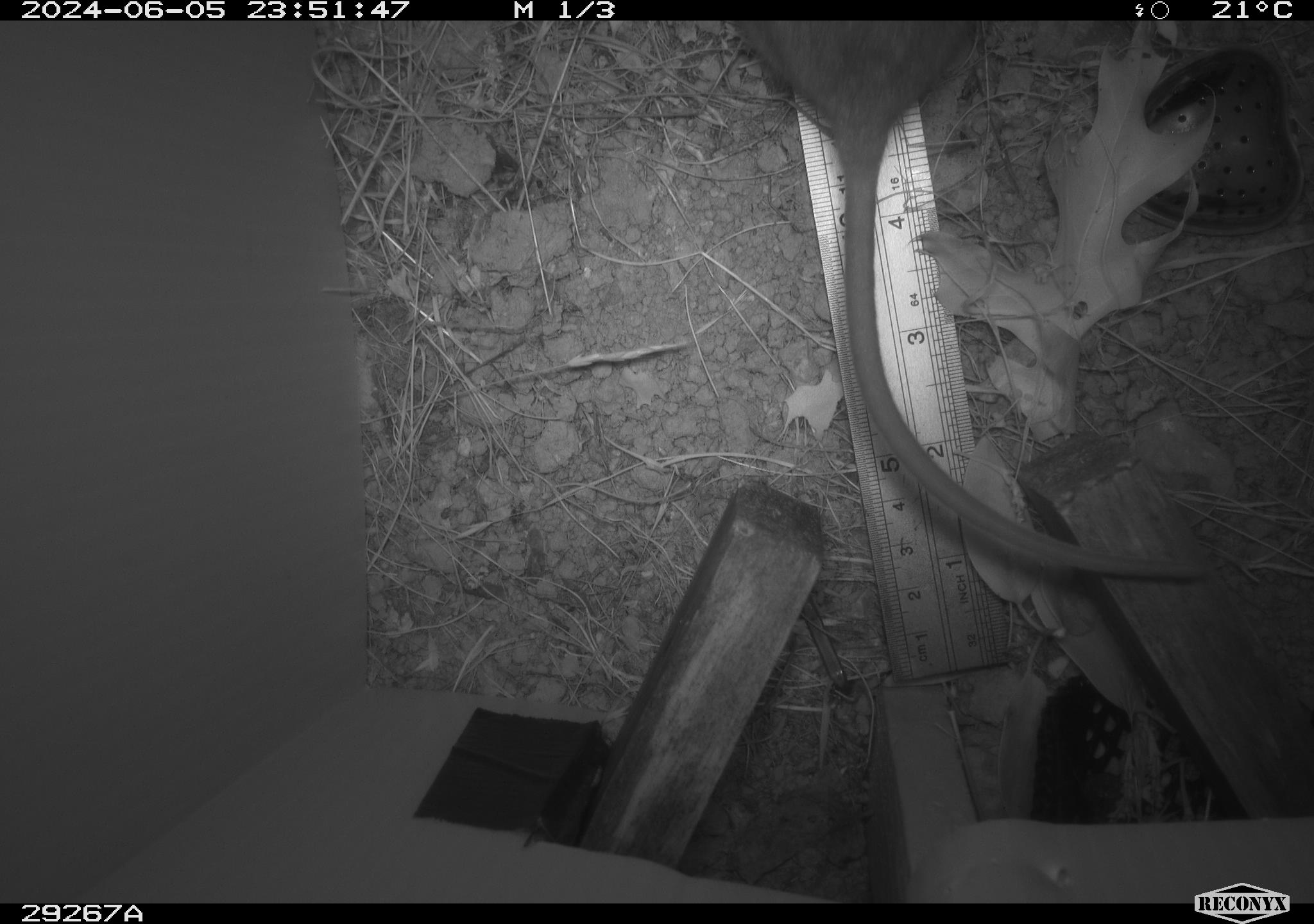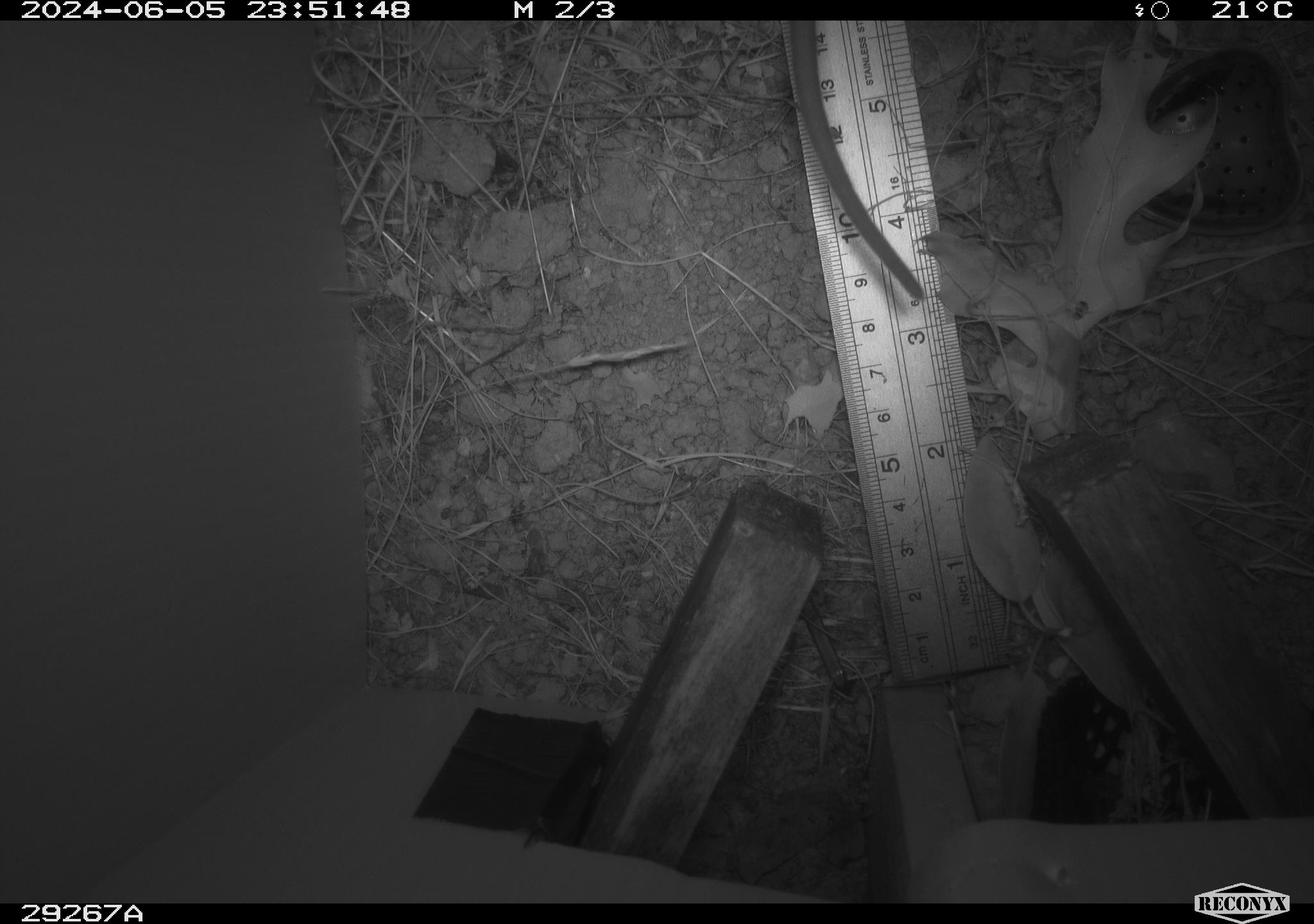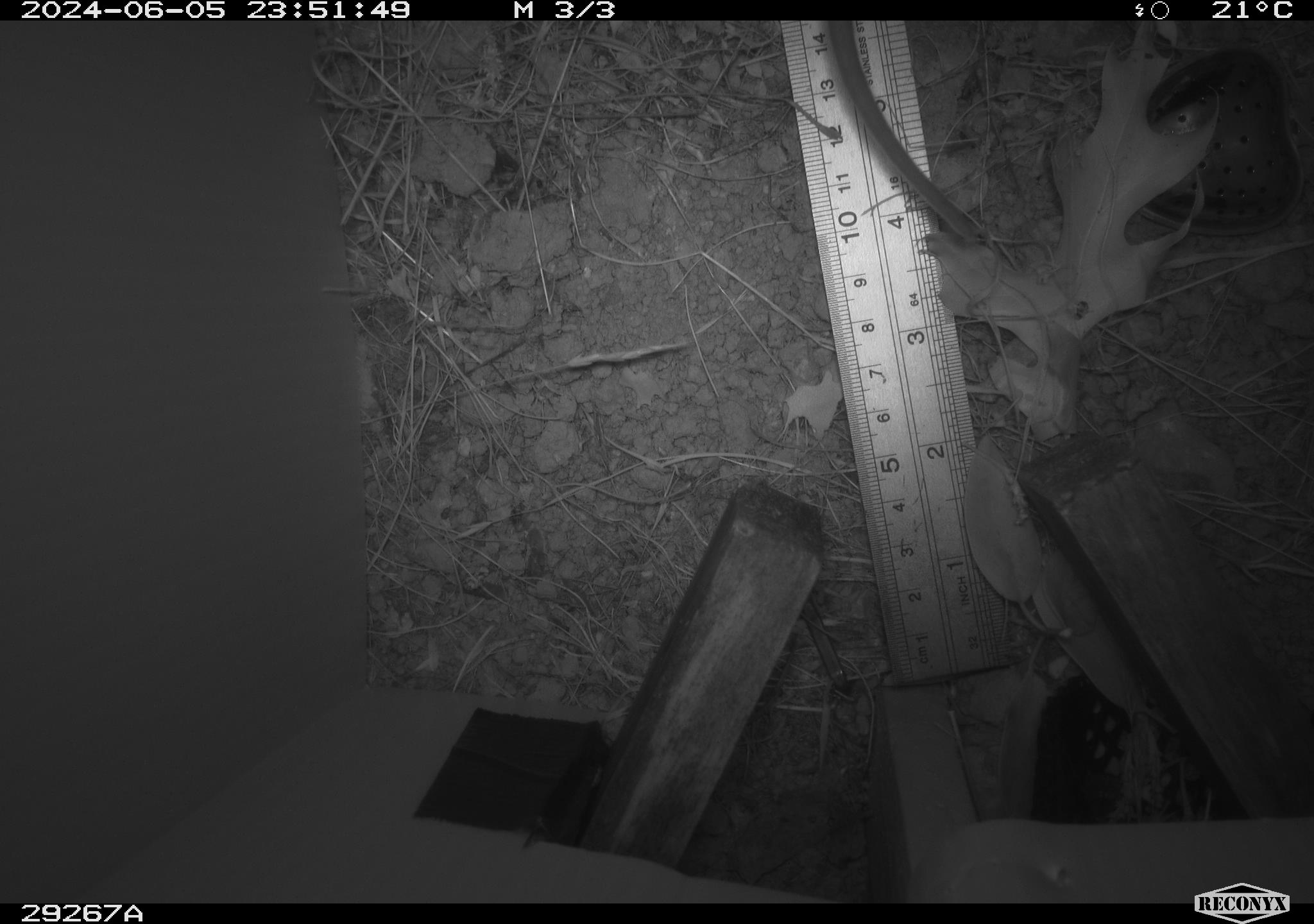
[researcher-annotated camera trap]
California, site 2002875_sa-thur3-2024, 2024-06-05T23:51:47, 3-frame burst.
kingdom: Animalia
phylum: Chordata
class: Mammalia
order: Rodentia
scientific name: Rodentia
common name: rodent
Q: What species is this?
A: Rodent (Rodentia).